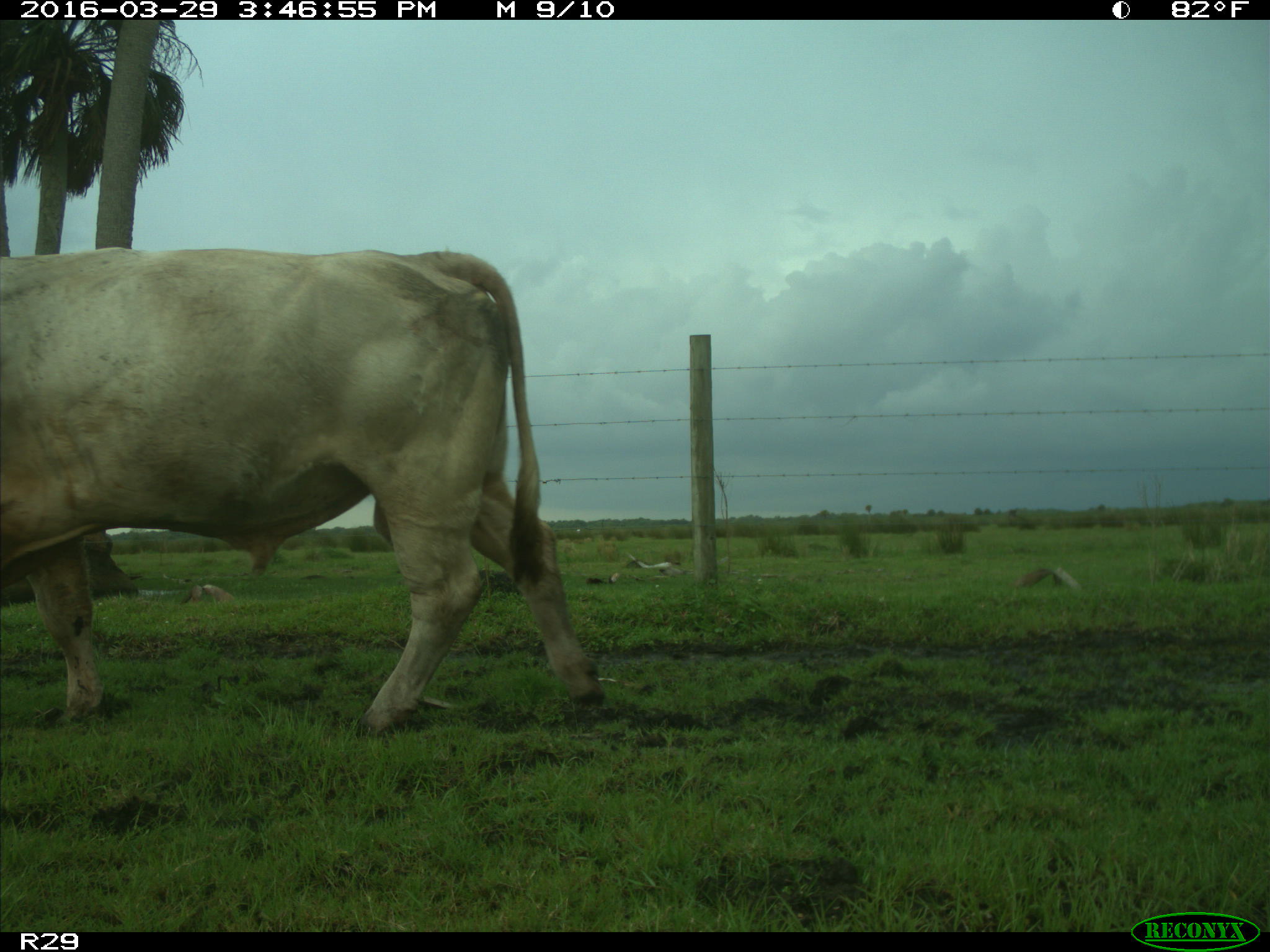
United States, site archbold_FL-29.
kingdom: Animalia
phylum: Chordata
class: Mammalia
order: Artiodactyla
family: Bovidae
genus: Bos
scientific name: Bos taurus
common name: domestic cow